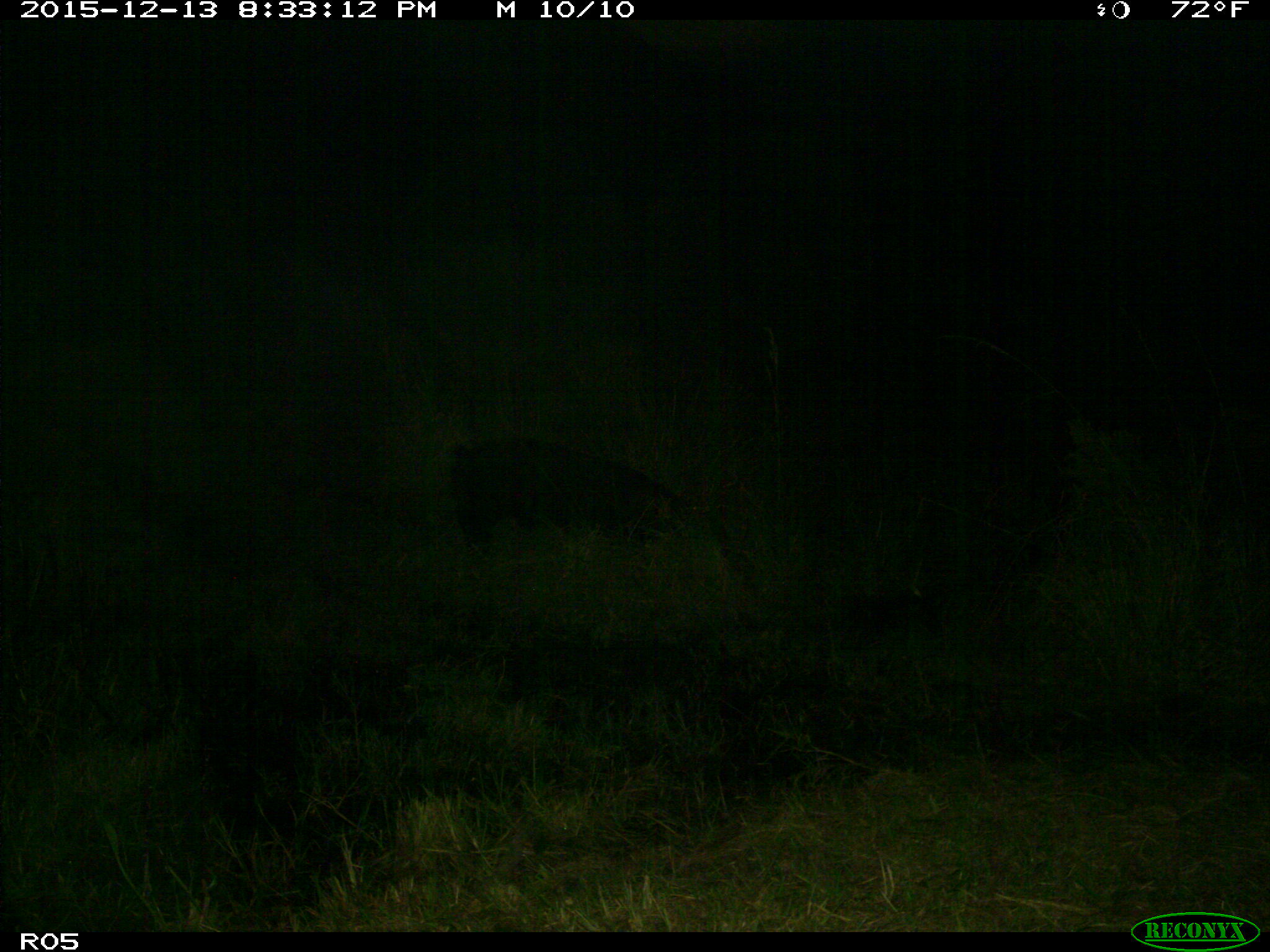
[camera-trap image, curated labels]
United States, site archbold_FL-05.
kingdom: Animalia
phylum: Chordata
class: Mammalia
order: Artiodactyla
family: Suidae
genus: Sus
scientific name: Sus scrofa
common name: wild boar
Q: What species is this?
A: Sus scrofa (wild boar).